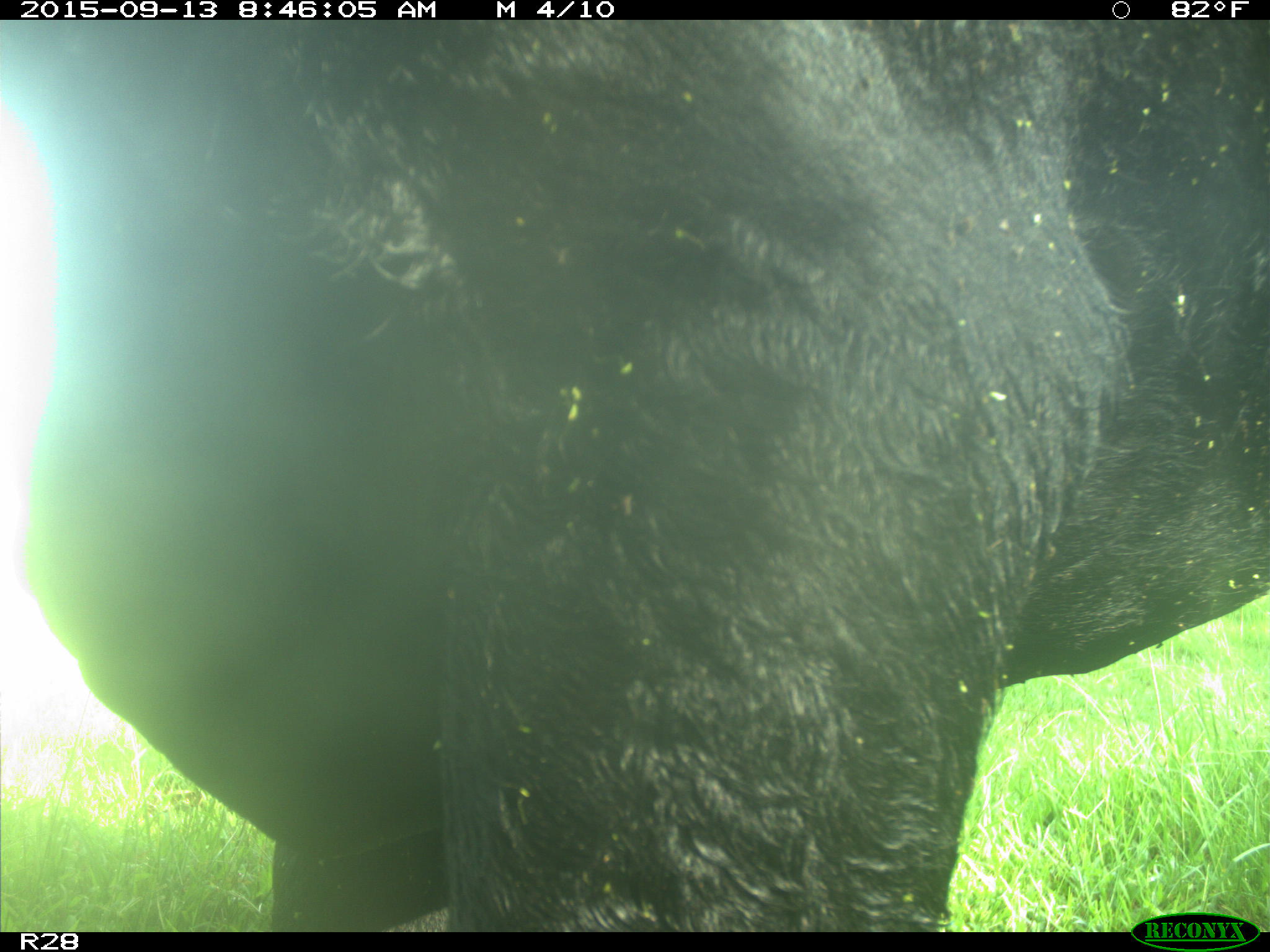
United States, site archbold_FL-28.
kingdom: Animalia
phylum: Chordata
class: Mammalia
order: Artiodactyla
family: Bovidae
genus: Bos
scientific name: Bos taurus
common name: domestic cow